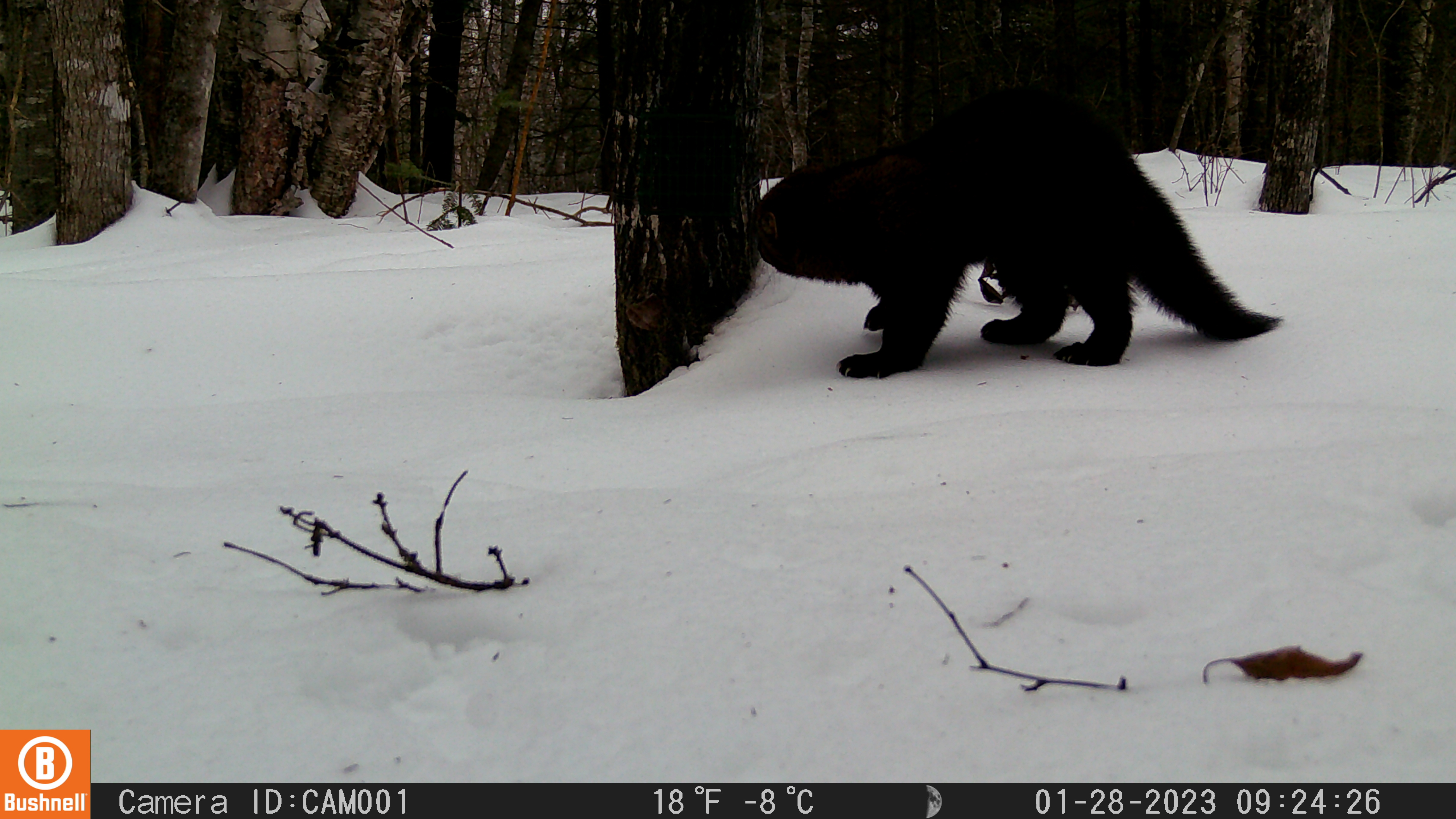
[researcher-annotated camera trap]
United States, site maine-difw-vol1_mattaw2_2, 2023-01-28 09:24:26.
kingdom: Animalia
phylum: Chordata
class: Mammalia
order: Carnivora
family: Mustelidae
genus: Pekania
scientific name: Pekania pennanti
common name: fisher